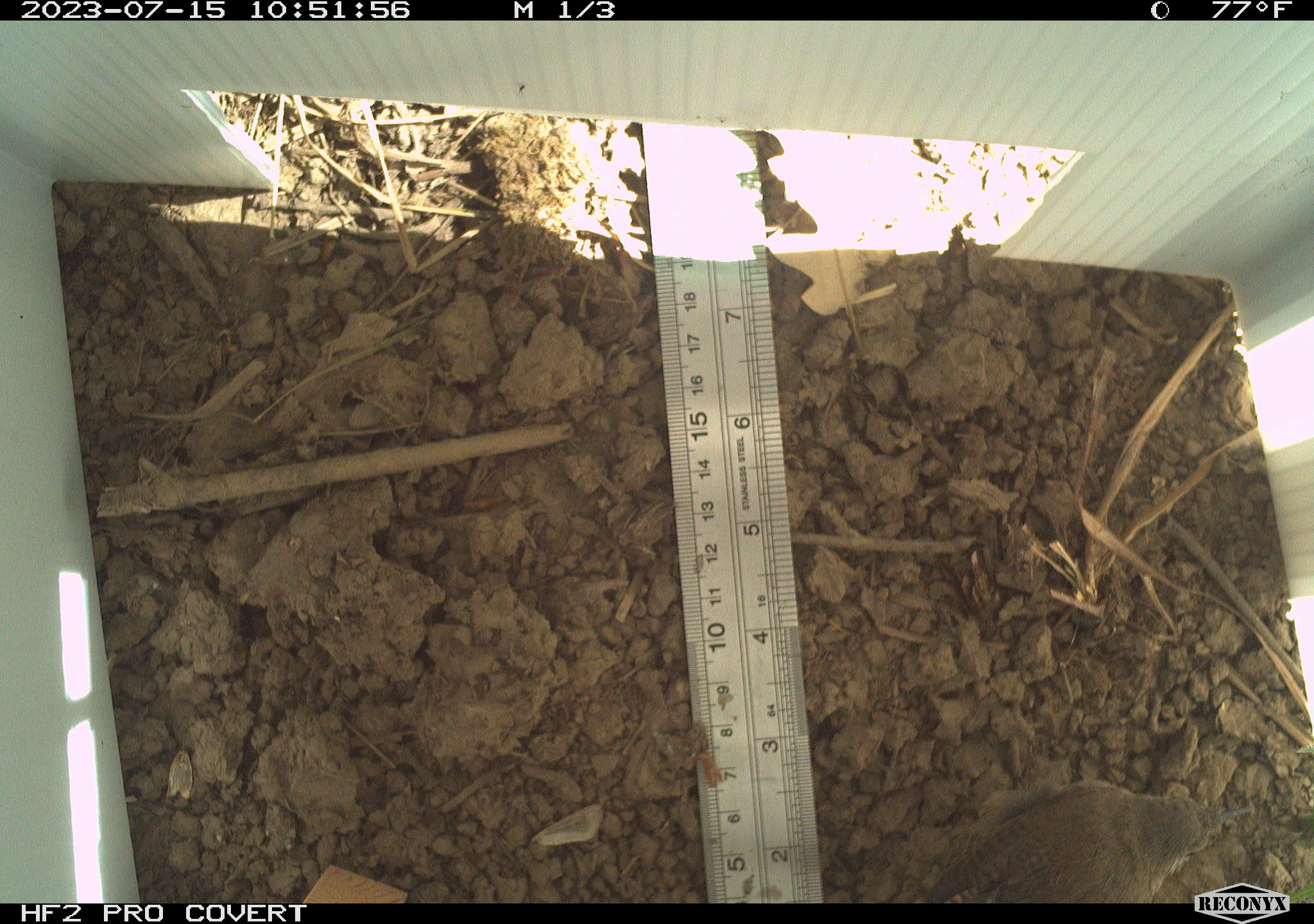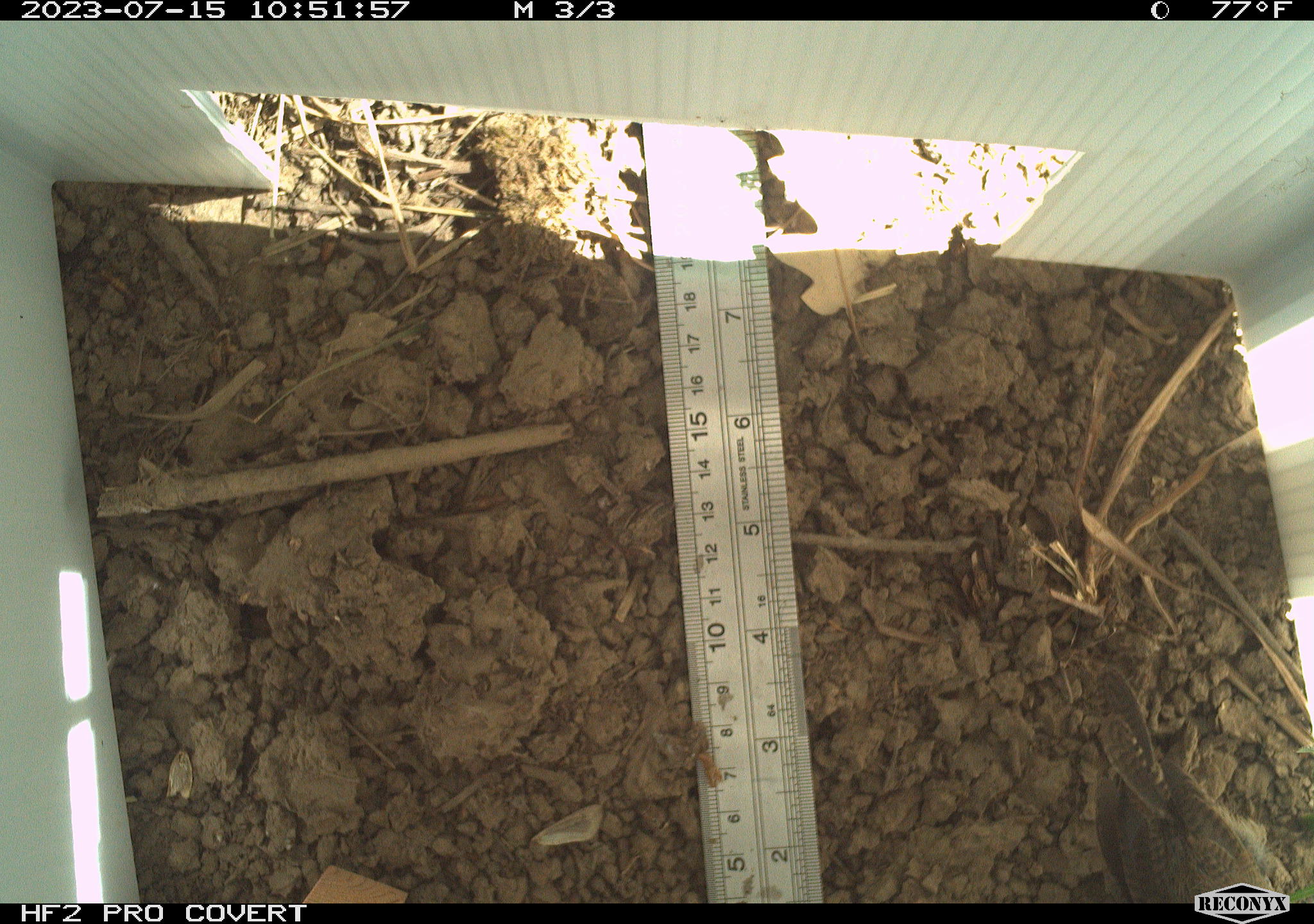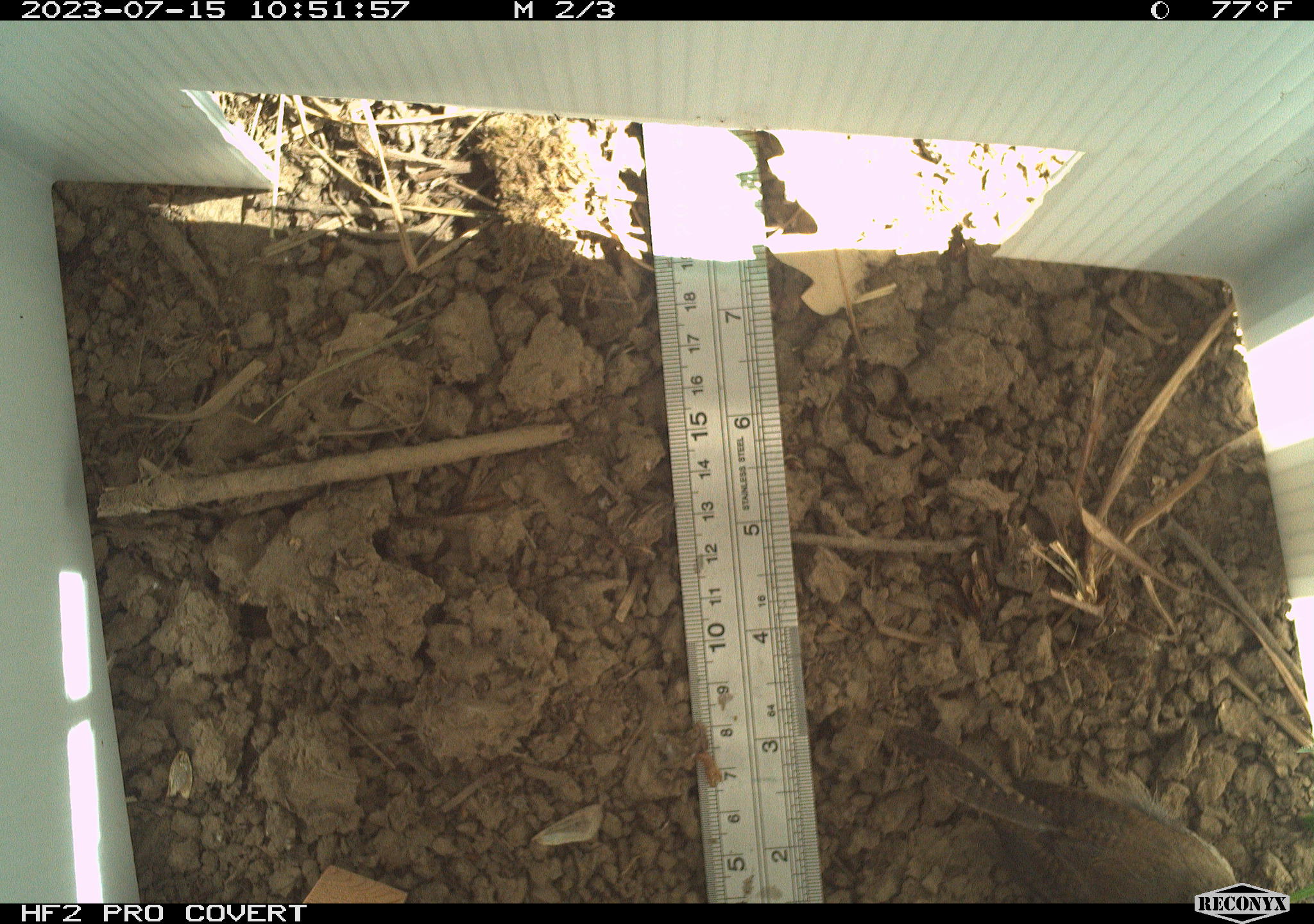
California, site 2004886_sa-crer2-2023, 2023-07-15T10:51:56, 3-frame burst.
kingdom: Animalia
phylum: Chordata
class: Aves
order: Passeriformes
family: Troglodytidae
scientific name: Troglodytidae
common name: wren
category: troglodytidae family